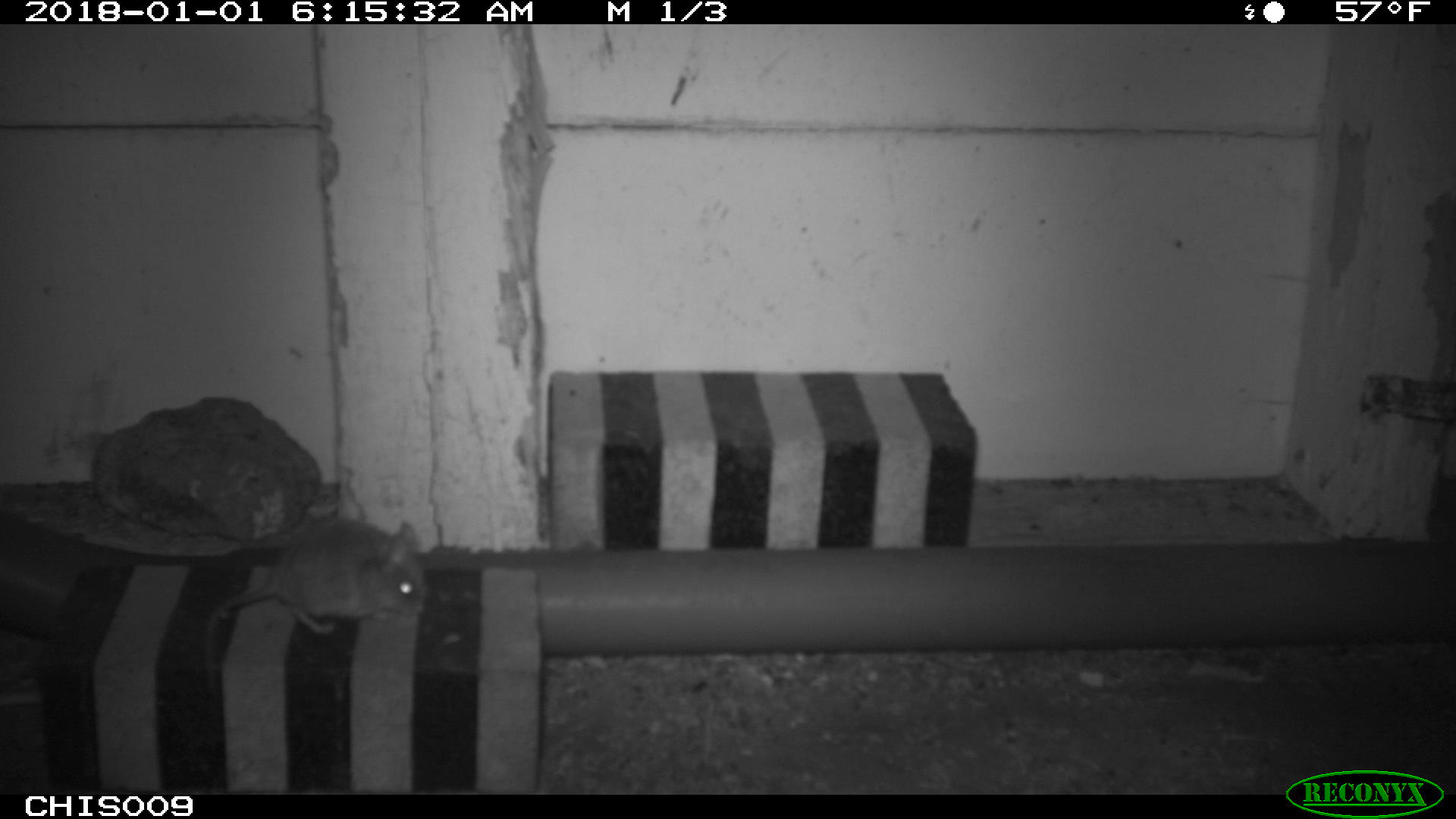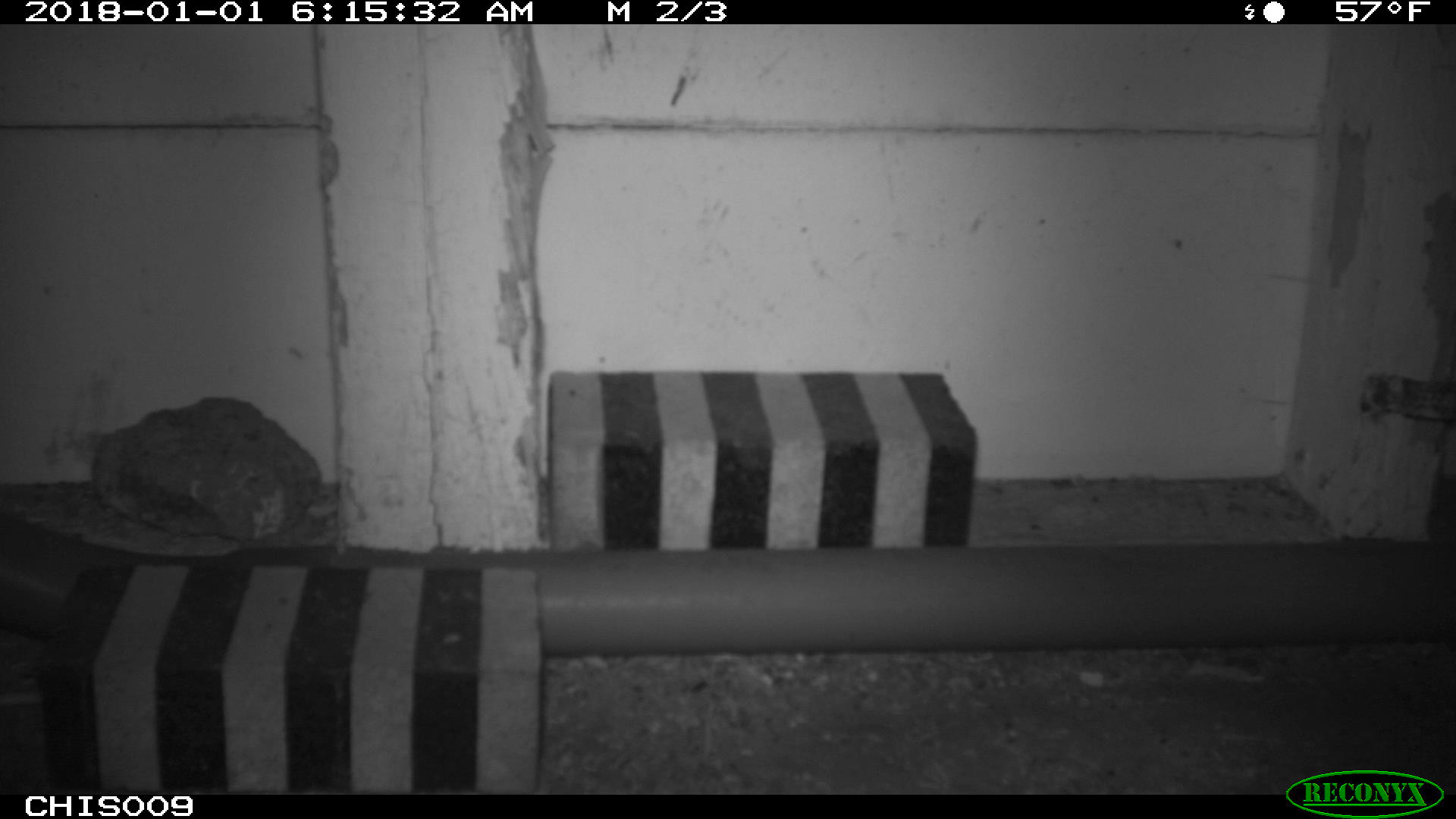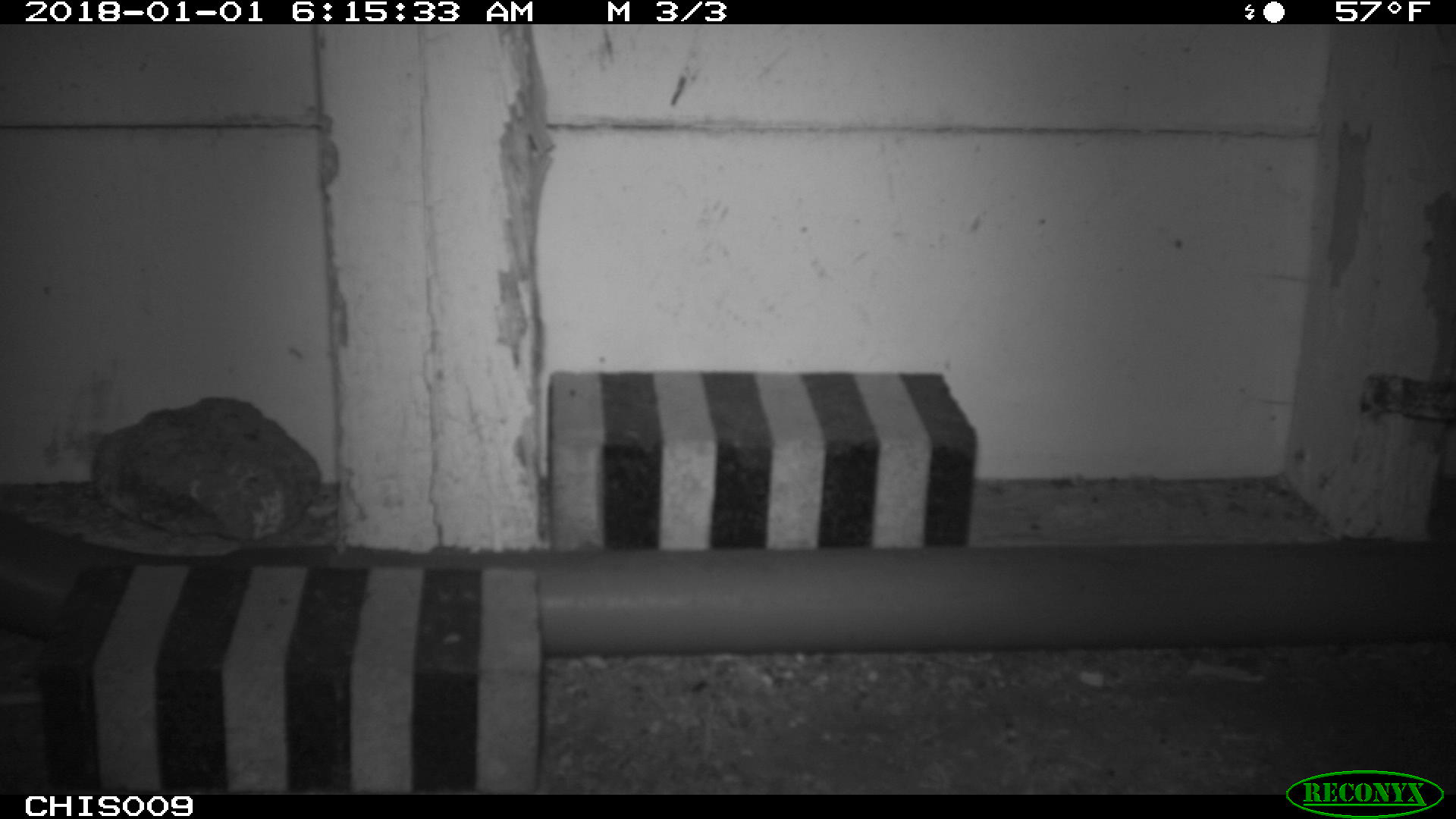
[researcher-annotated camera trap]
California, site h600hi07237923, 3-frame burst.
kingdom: Animalia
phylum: Chordata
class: Mammalia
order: Rodentia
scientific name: Rodentia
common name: rodent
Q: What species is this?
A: Rodent (Rodentia).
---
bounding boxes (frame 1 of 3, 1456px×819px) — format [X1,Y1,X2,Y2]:
rodent: [205,519,425,697]